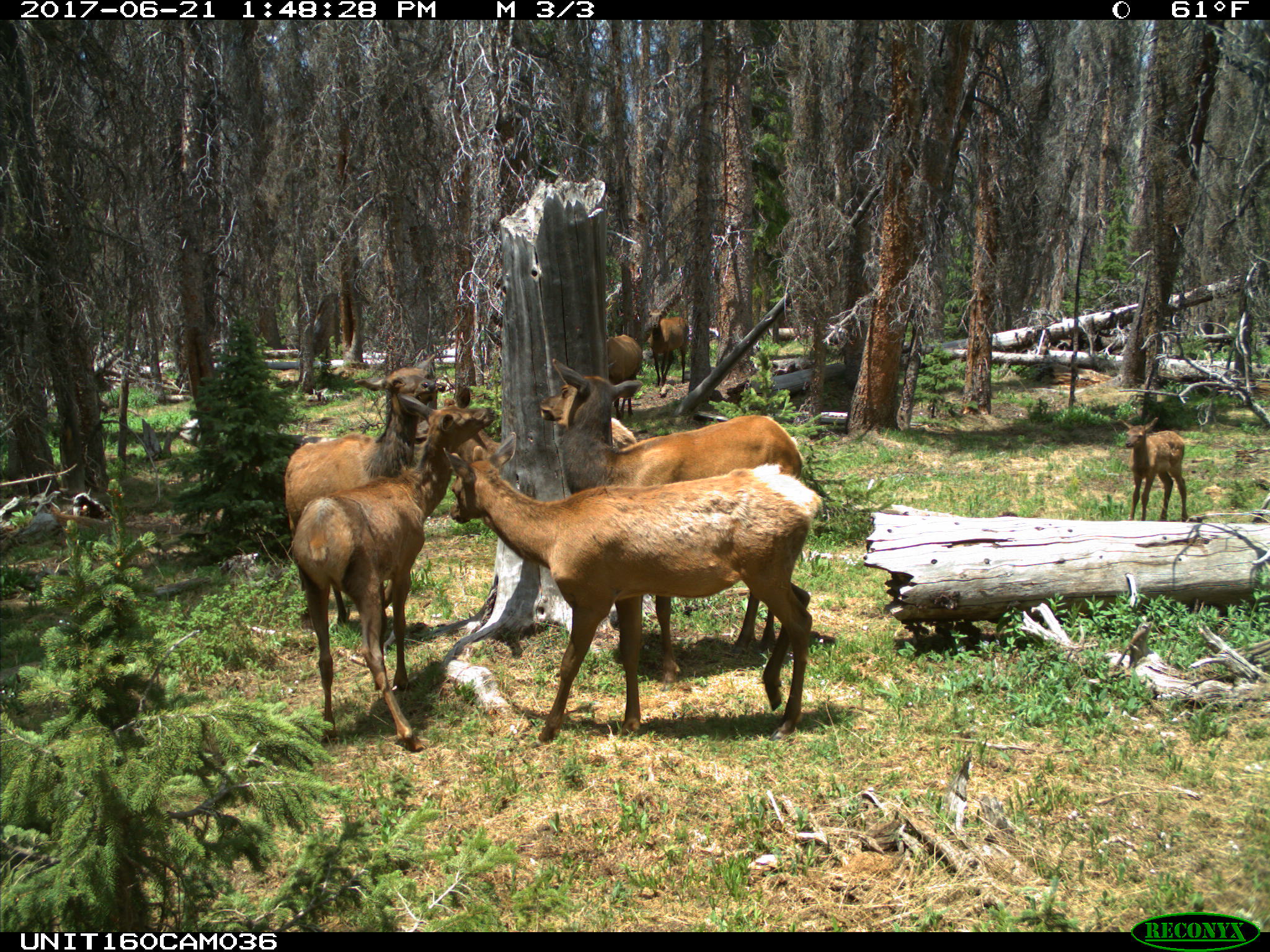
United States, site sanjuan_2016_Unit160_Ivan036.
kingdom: Animalia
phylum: Chordata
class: Mammalia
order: Artiodactyla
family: Cervidae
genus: Cervus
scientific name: Cervus elaphus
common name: red deer